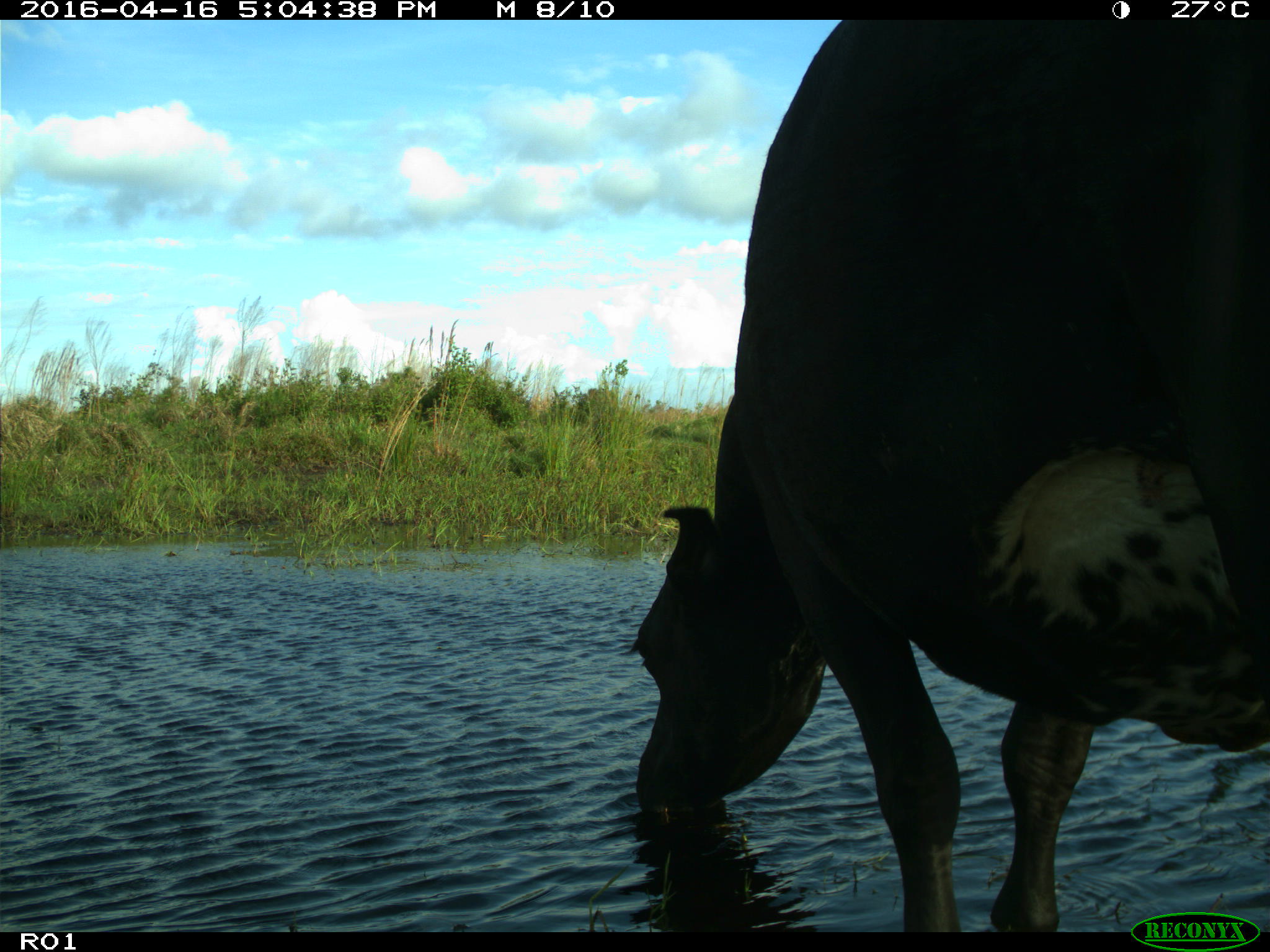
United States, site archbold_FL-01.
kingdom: Animalia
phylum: Chordata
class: Mammalia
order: Artiodactyla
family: Bovidae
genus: Bos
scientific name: Bos taurus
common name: domestic cow